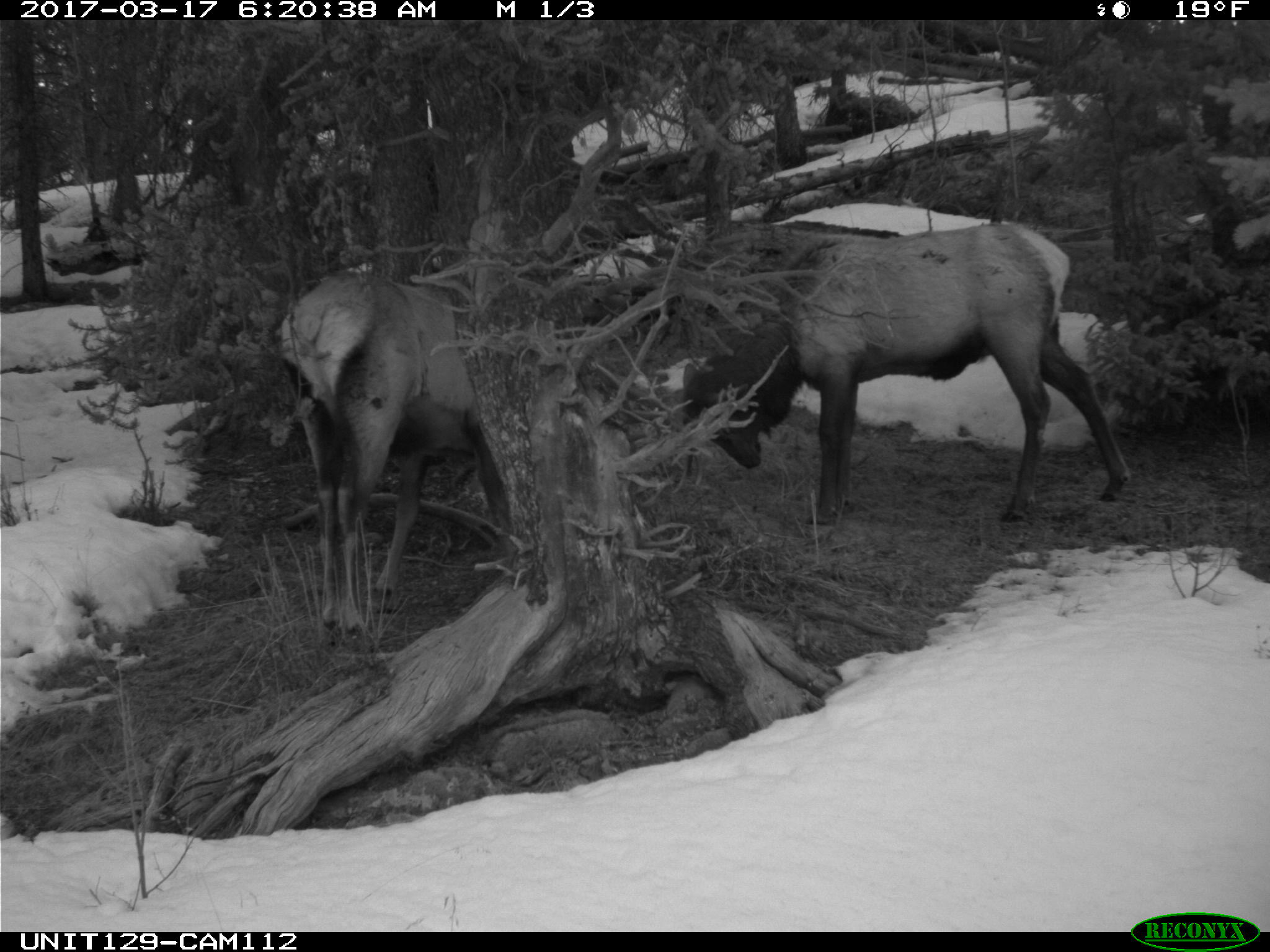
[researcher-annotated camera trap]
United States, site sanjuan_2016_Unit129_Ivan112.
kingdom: Animalia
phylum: Chordata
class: Mammalia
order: Artiodactyla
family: Cervidae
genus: Cervus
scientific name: Cervus elaphus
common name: red deer